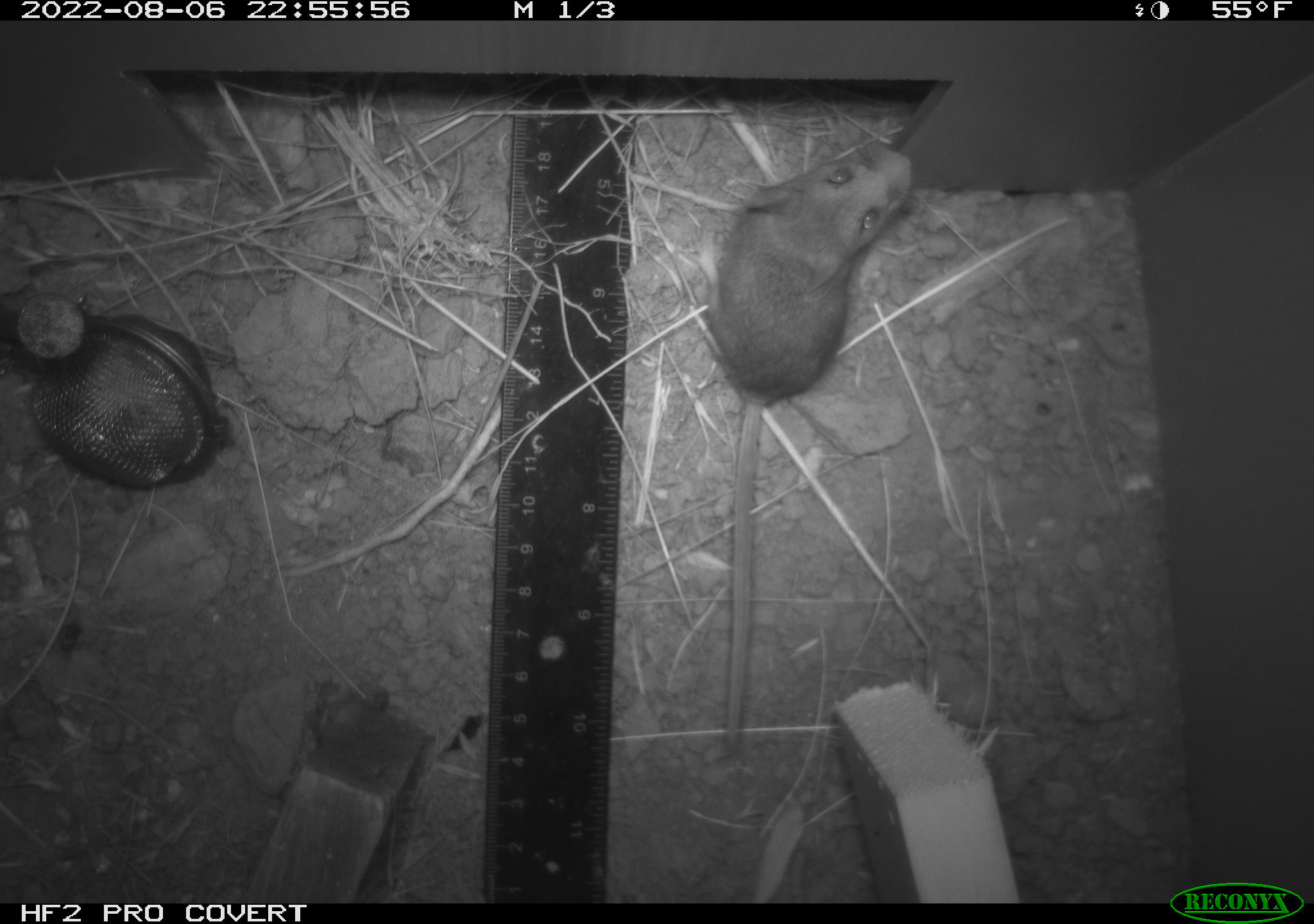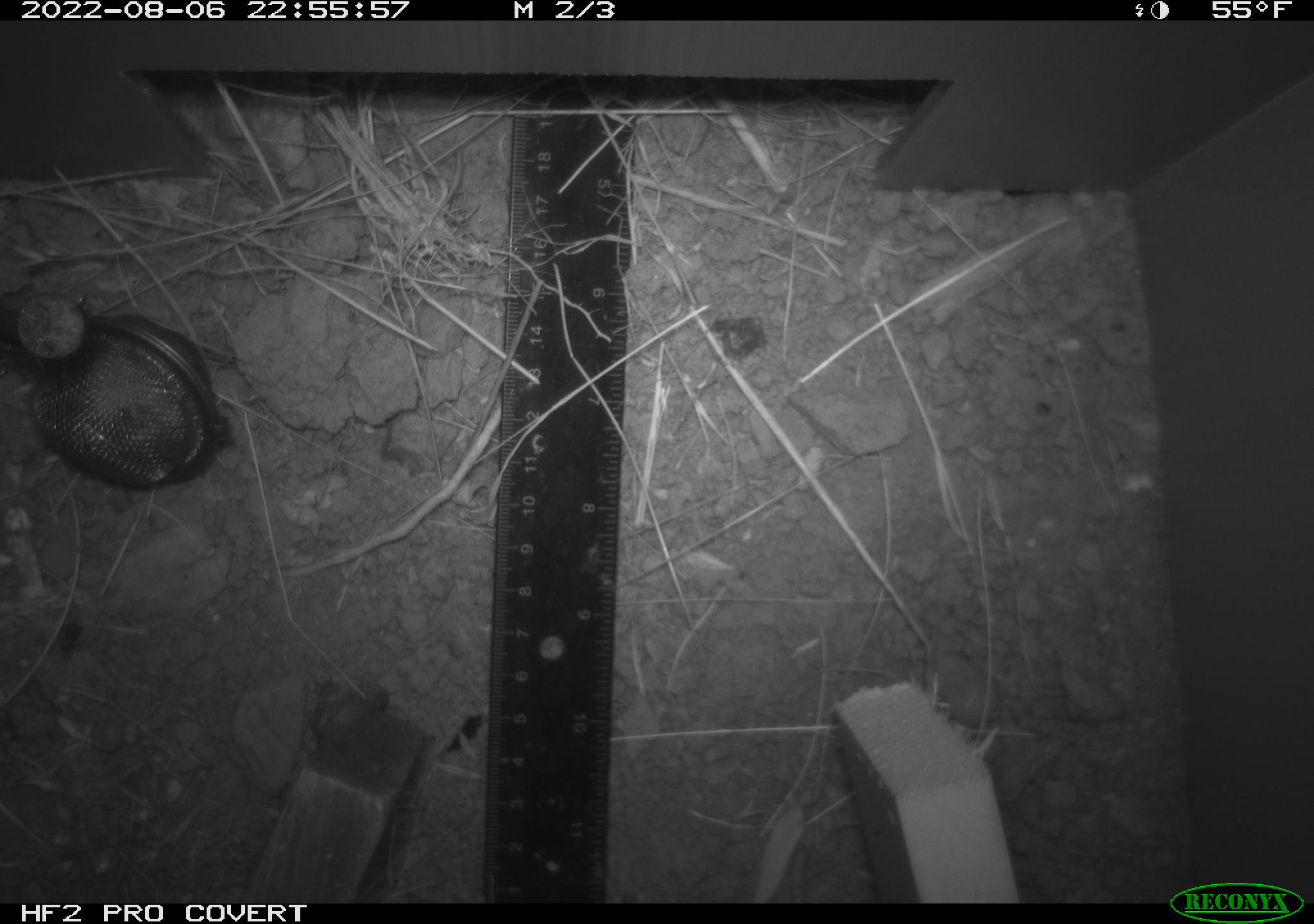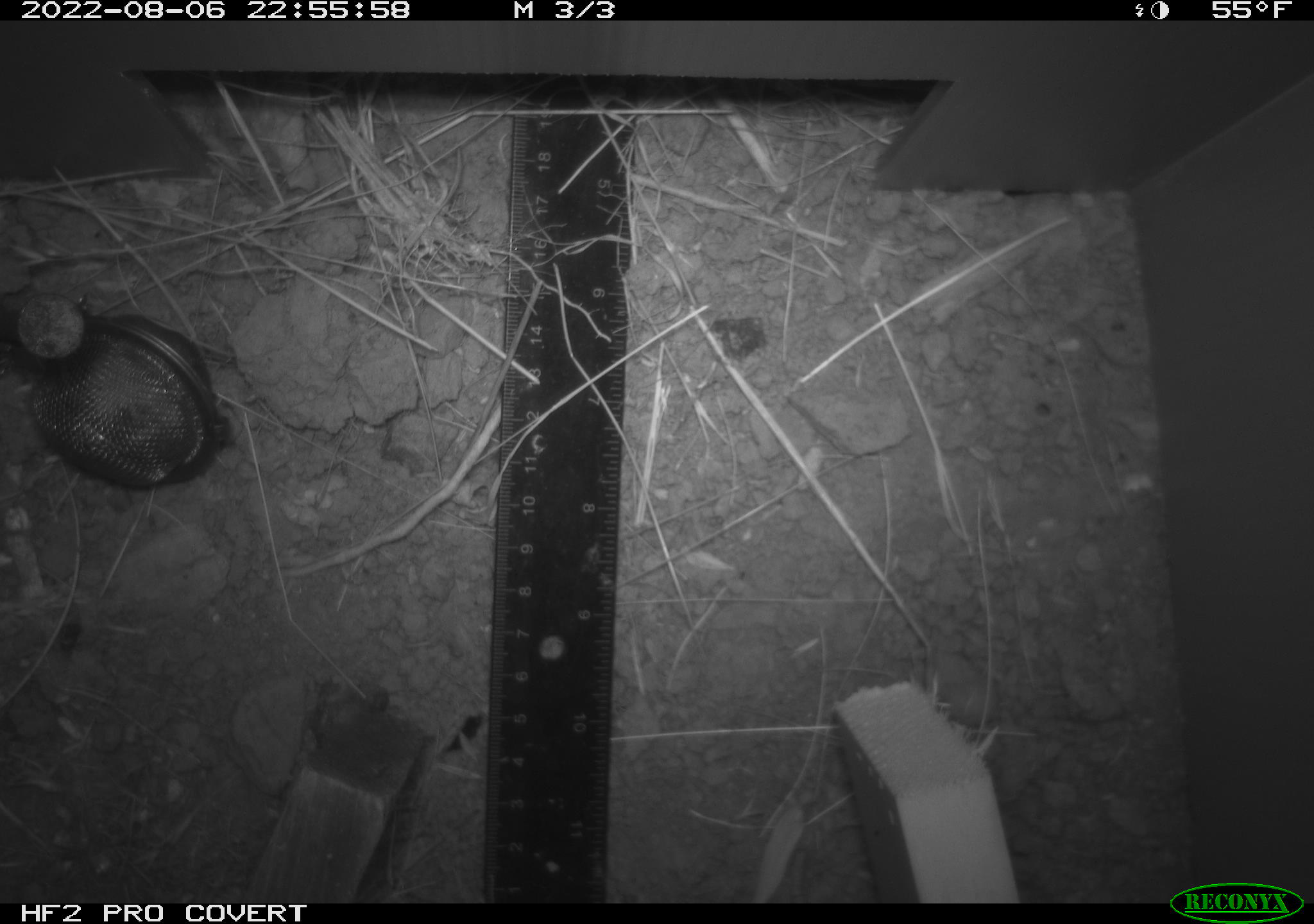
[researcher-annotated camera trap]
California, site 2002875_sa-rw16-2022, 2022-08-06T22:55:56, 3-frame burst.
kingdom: Animalia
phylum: Chordata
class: Mammalia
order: Rodentia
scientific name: Rodentia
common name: mouse species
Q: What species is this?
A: Mouse species (Rodentia).